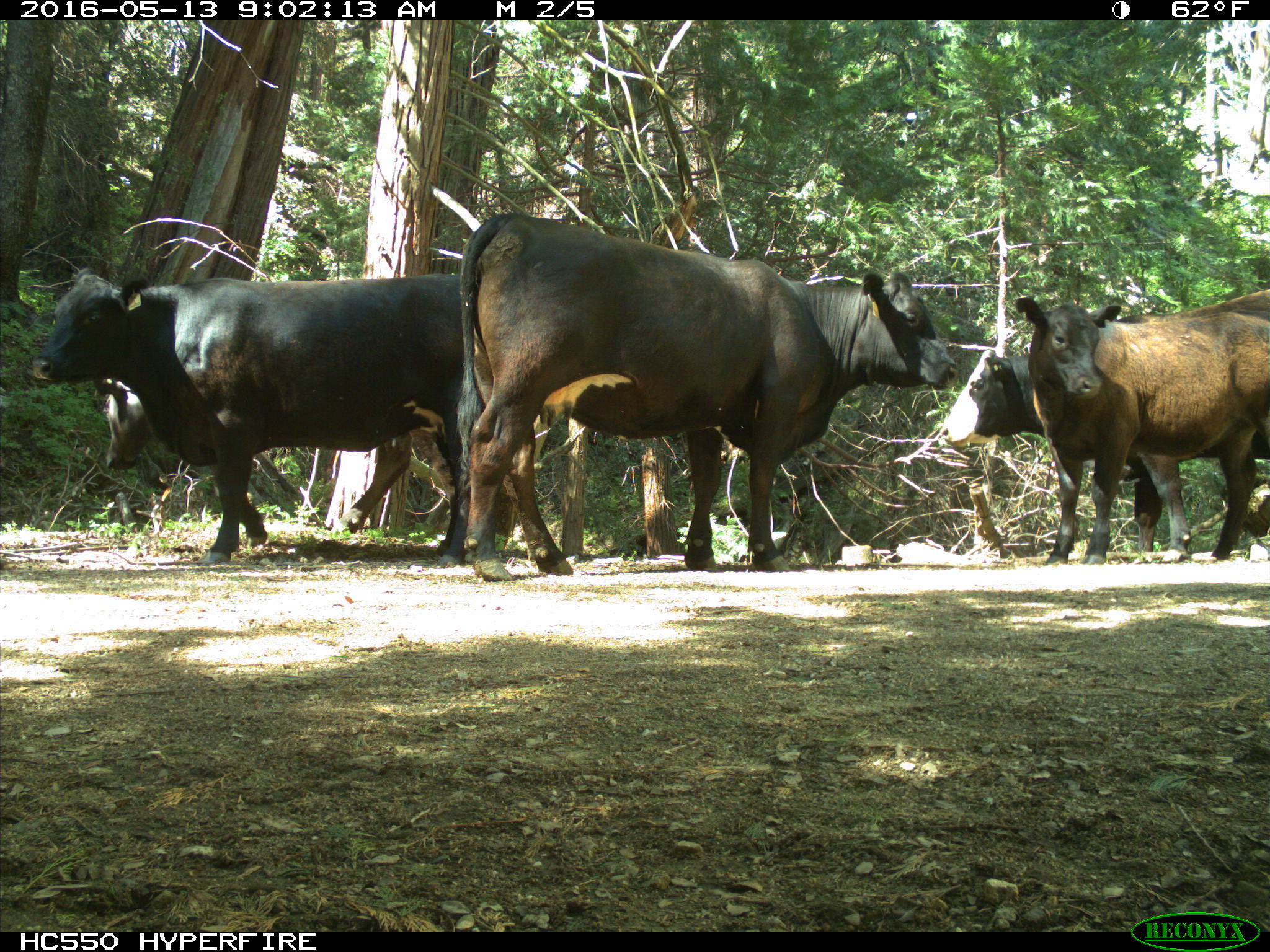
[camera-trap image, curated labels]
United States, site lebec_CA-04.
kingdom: Animalia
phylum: Chordata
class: Mammalia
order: Artiodactyla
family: Bovidae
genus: Bos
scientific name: Bos taurus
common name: domestic cow